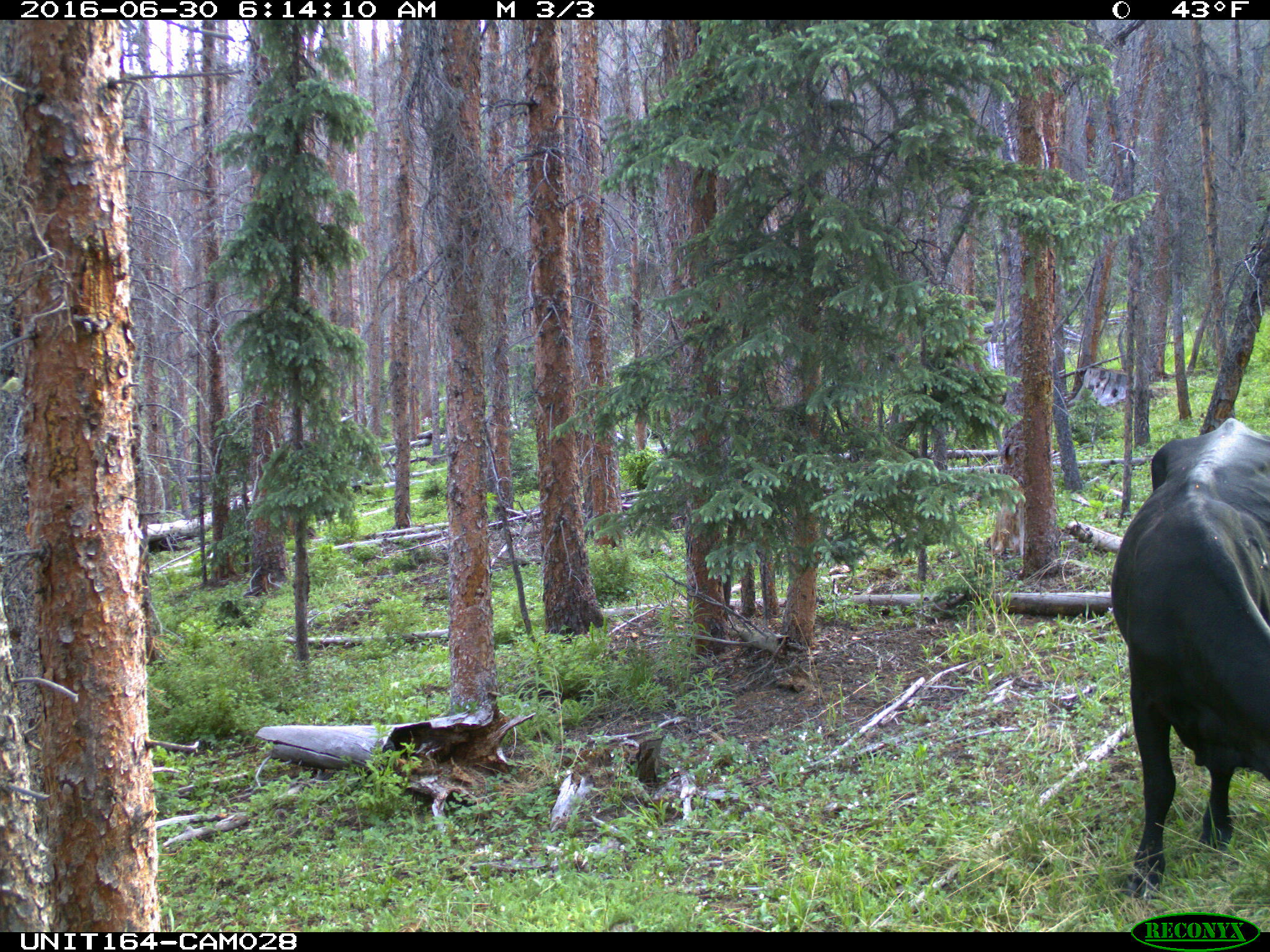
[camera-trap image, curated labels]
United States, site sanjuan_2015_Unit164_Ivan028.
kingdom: Animalia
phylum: Chordata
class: Mammalia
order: Artiodactyla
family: Bovidae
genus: Bos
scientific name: Bos taurus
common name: domestic cow